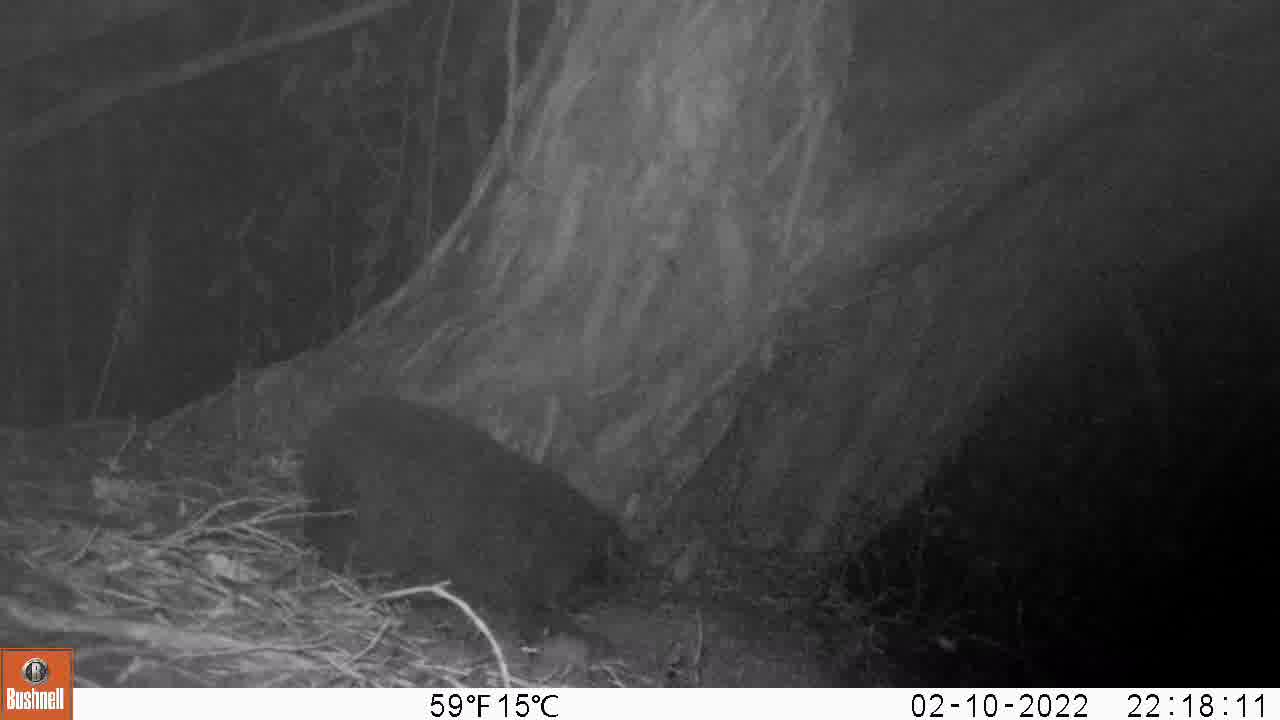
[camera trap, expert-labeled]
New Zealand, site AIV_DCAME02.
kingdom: Animalia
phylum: Chordata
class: Mammalia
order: Carnivora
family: Felidae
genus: Felis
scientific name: Felis catus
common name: domestic cat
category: cat